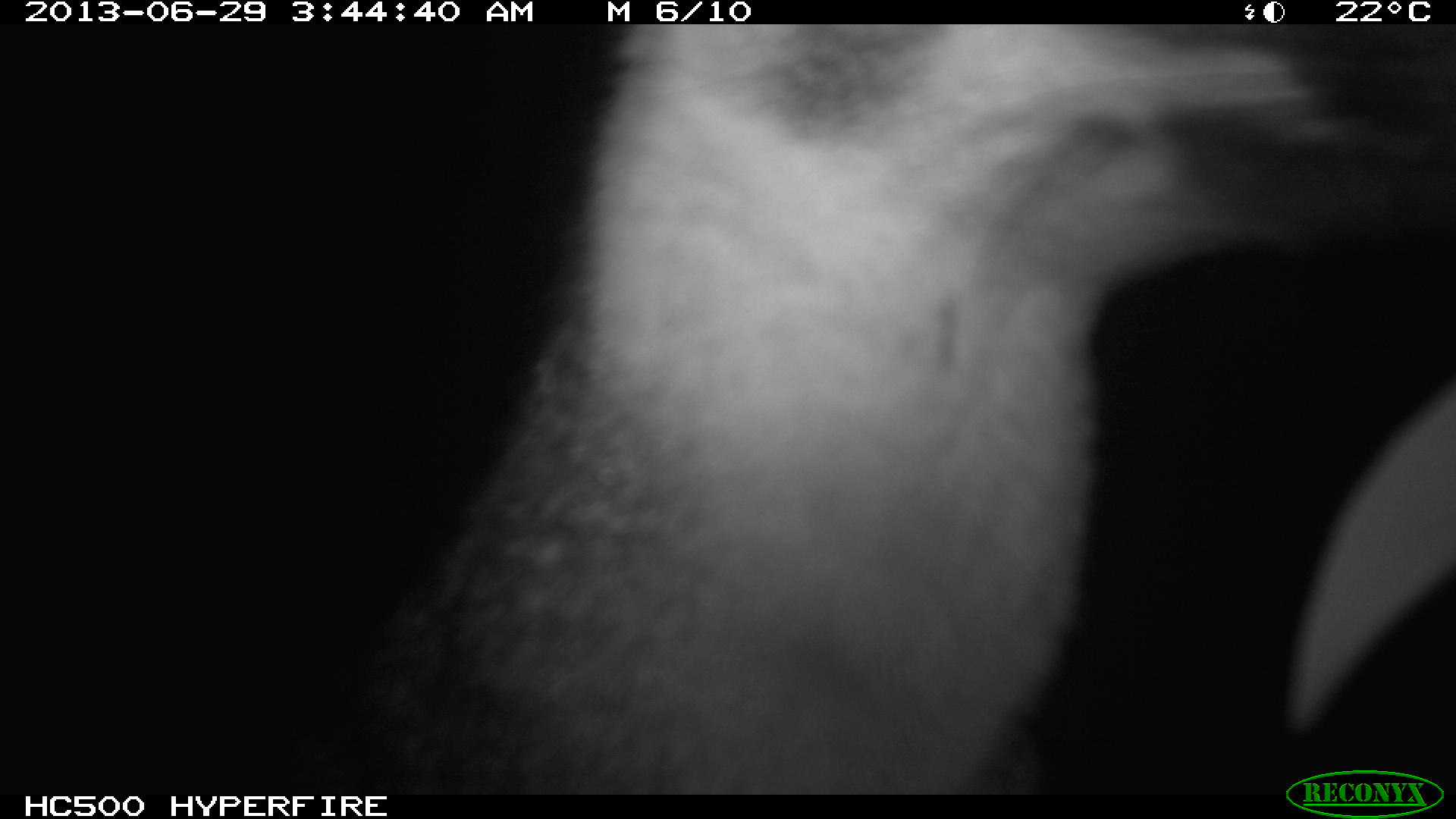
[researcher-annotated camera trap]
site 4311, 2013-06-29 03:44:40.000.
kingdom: Animalia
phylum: Chordata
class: Mammalia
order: Carnivora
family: Canidae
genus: Urocyon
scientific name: Urocyon cinereoargenteus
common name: gray fox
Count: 1.